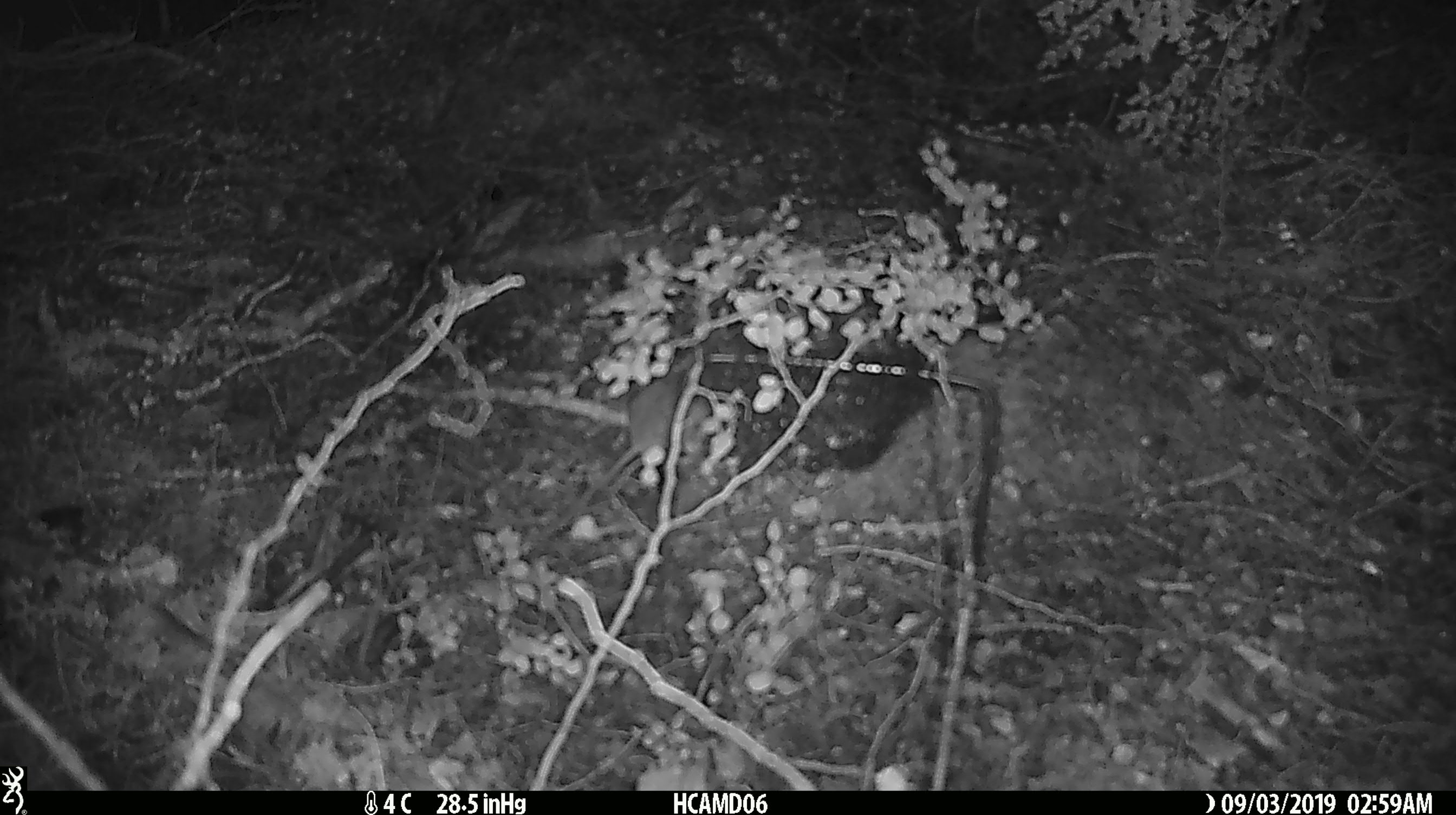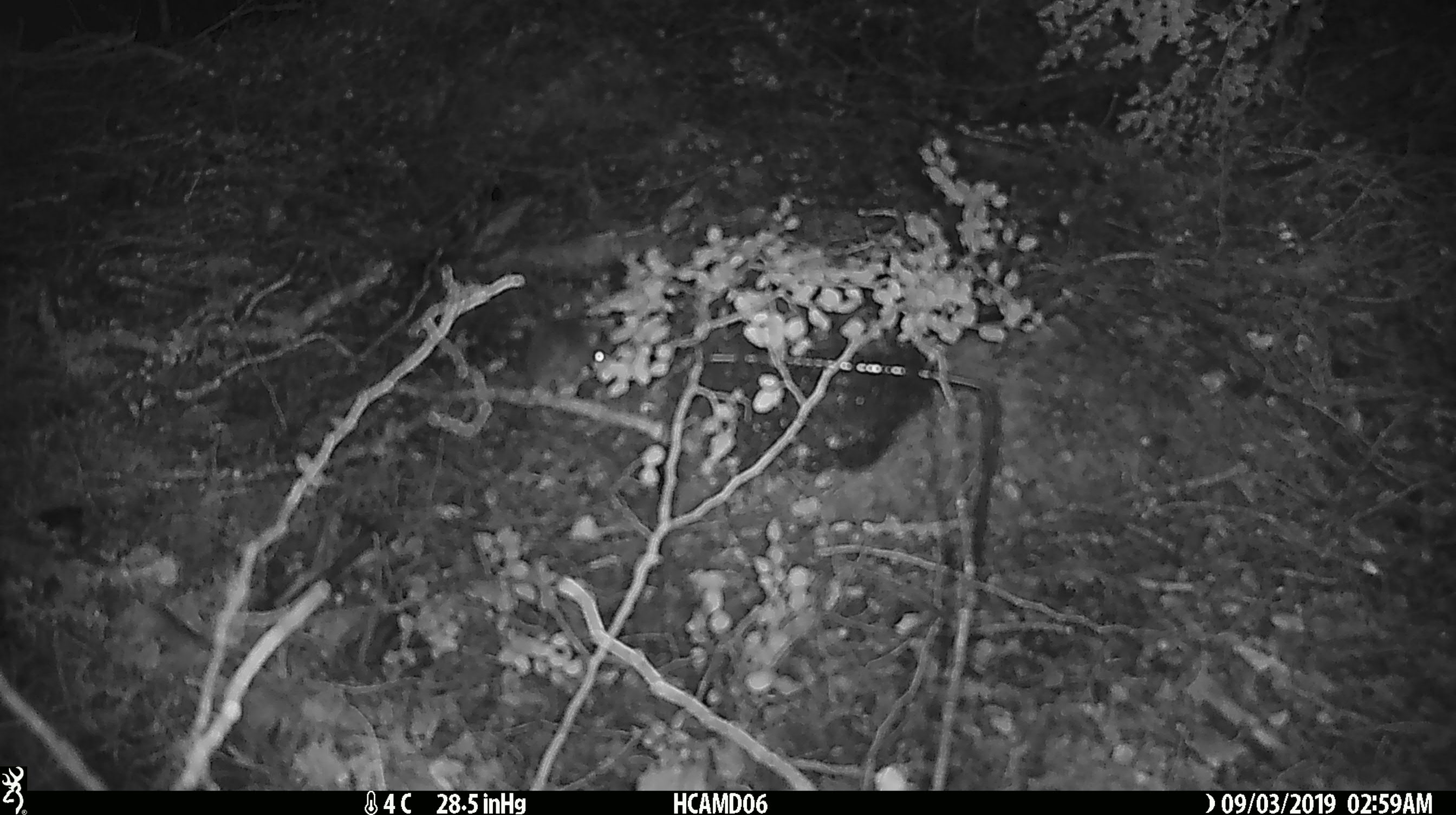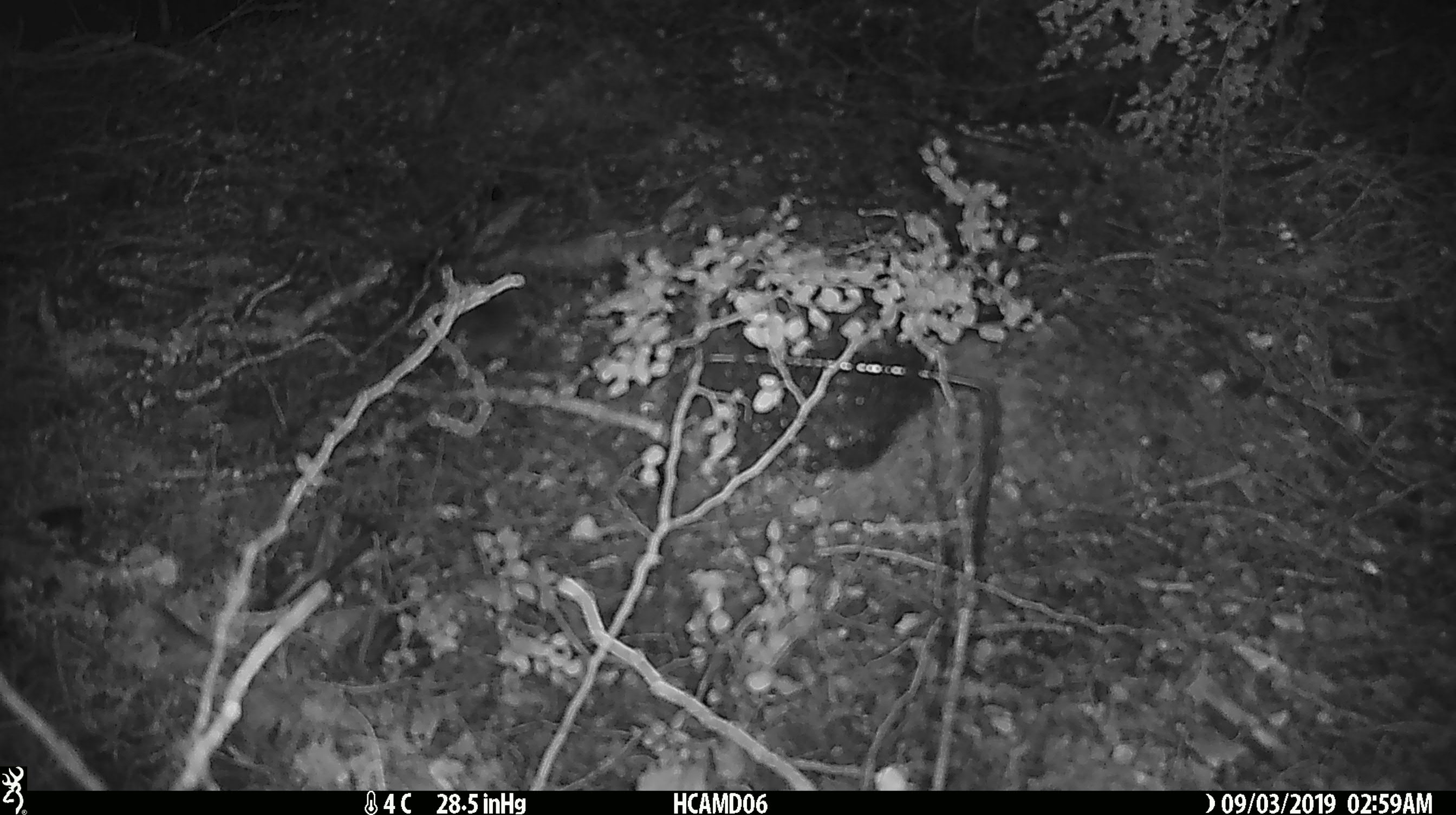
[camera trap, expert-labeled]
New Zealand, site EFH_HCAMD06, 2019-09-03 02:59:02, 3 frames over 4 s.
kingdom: Animalia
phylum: Chordata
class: Mammalia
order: Rodentia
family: Muridae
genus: Mus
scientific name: Mus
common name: mouse